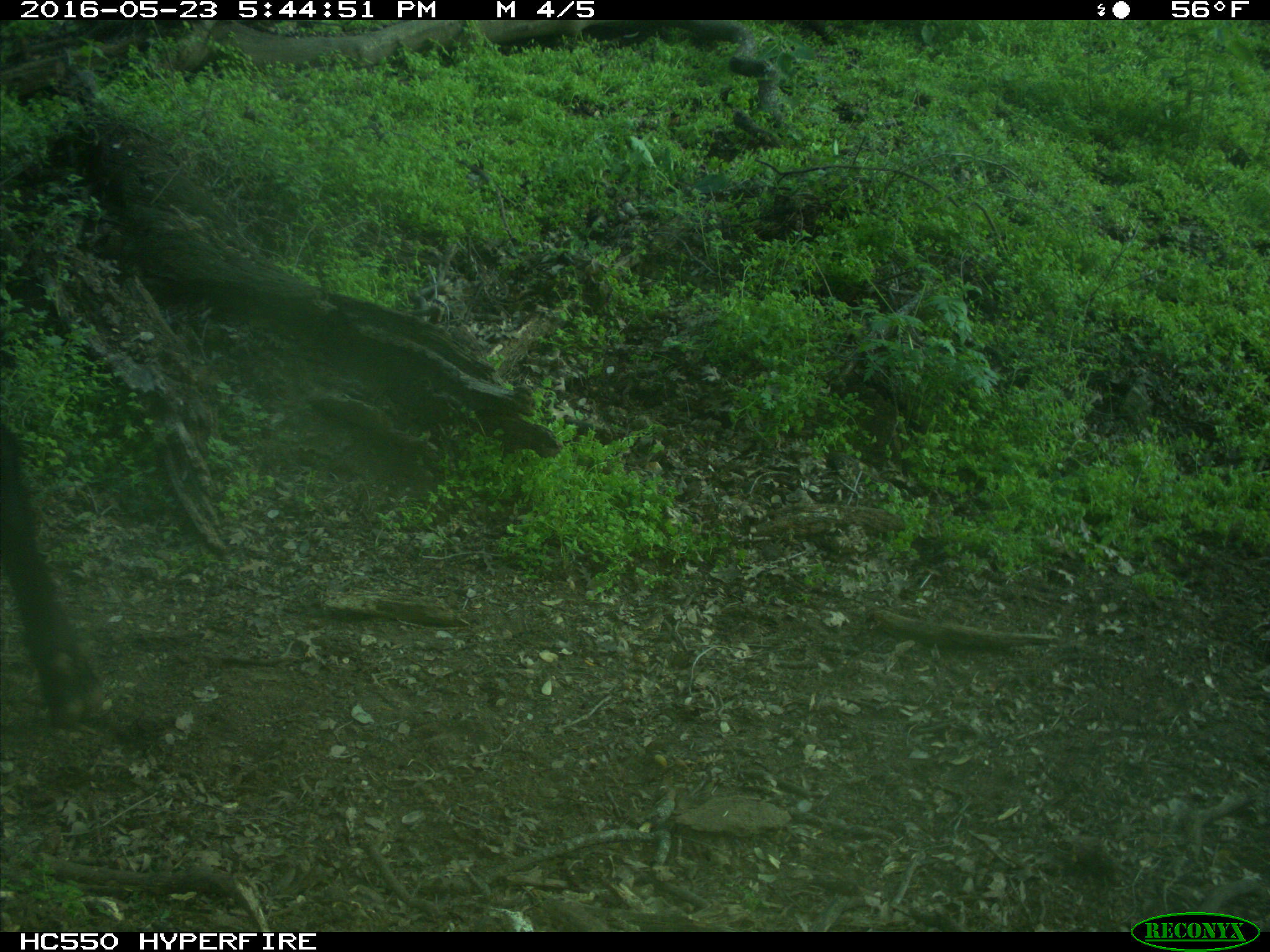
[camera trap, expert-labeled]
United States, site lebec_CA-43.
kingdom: Animalia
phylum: Chordata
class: Mammalia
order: Artiodactyla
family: Bovidae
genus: Bos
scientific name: Bos taurus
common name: domestic cow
Bos taurus (domestic cow).